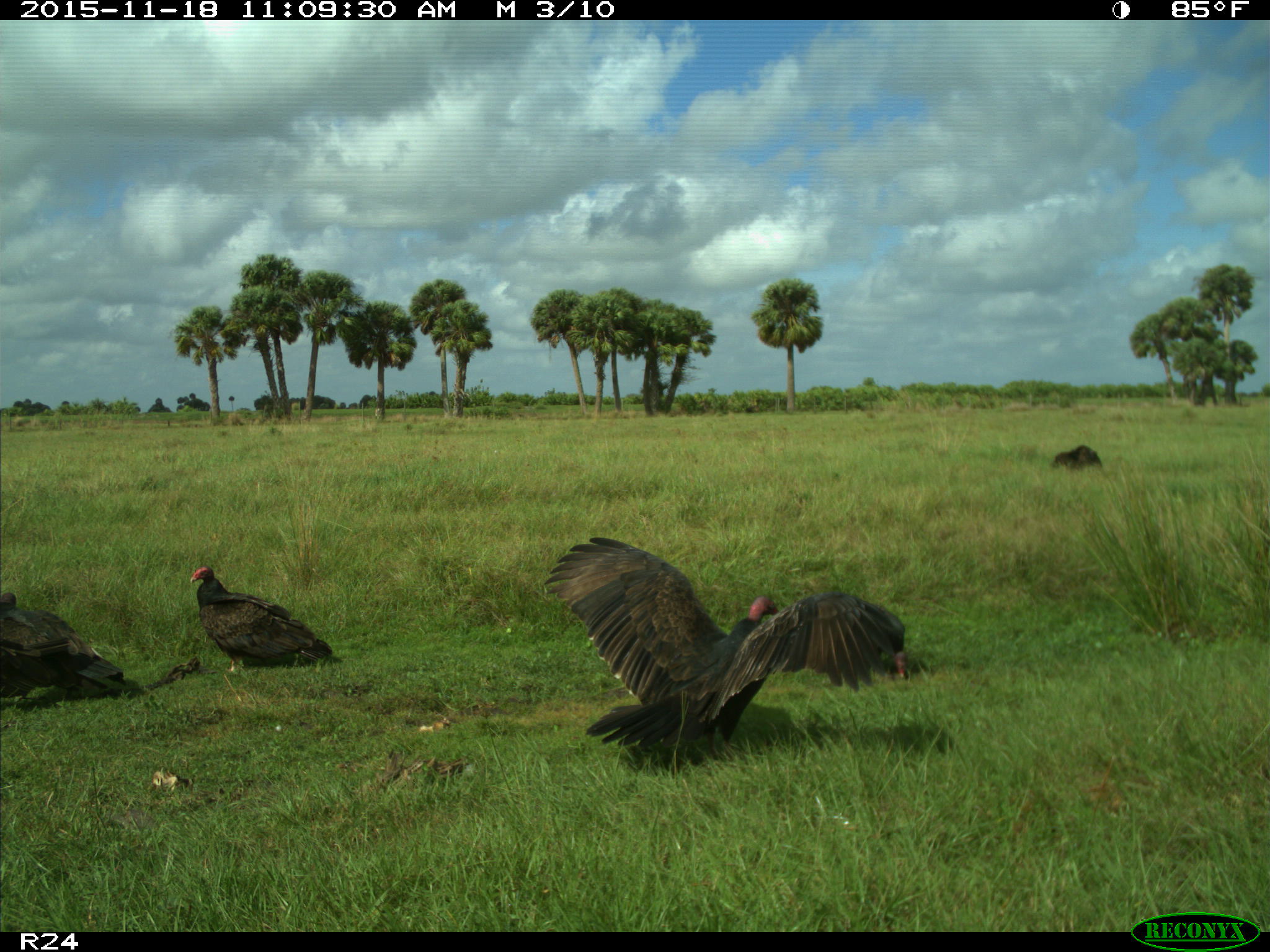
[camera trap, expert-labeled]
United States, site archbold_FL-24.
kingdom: Animalia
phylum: Chordata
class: Aves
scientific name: Aves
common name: birds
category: unidentified bird